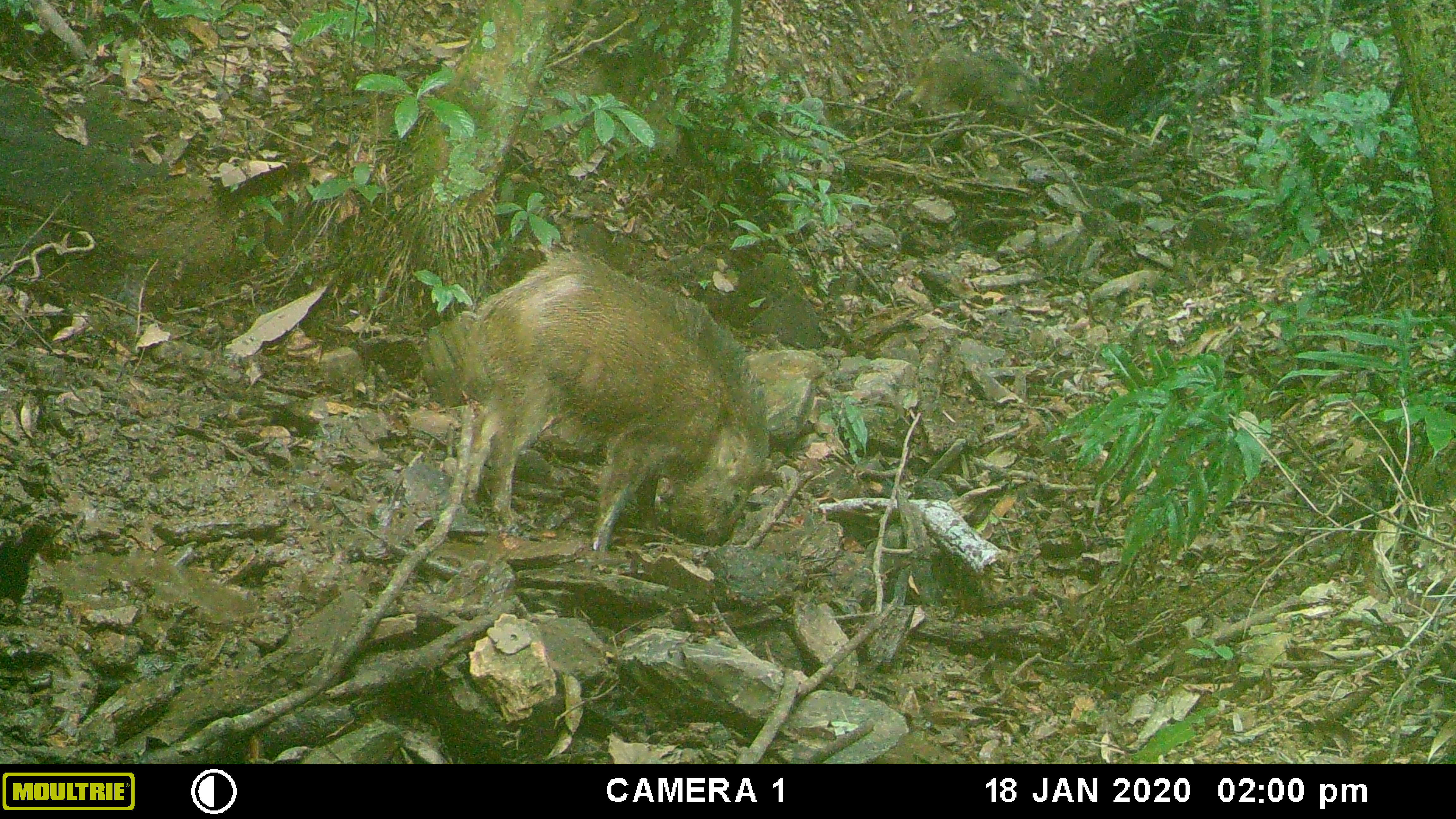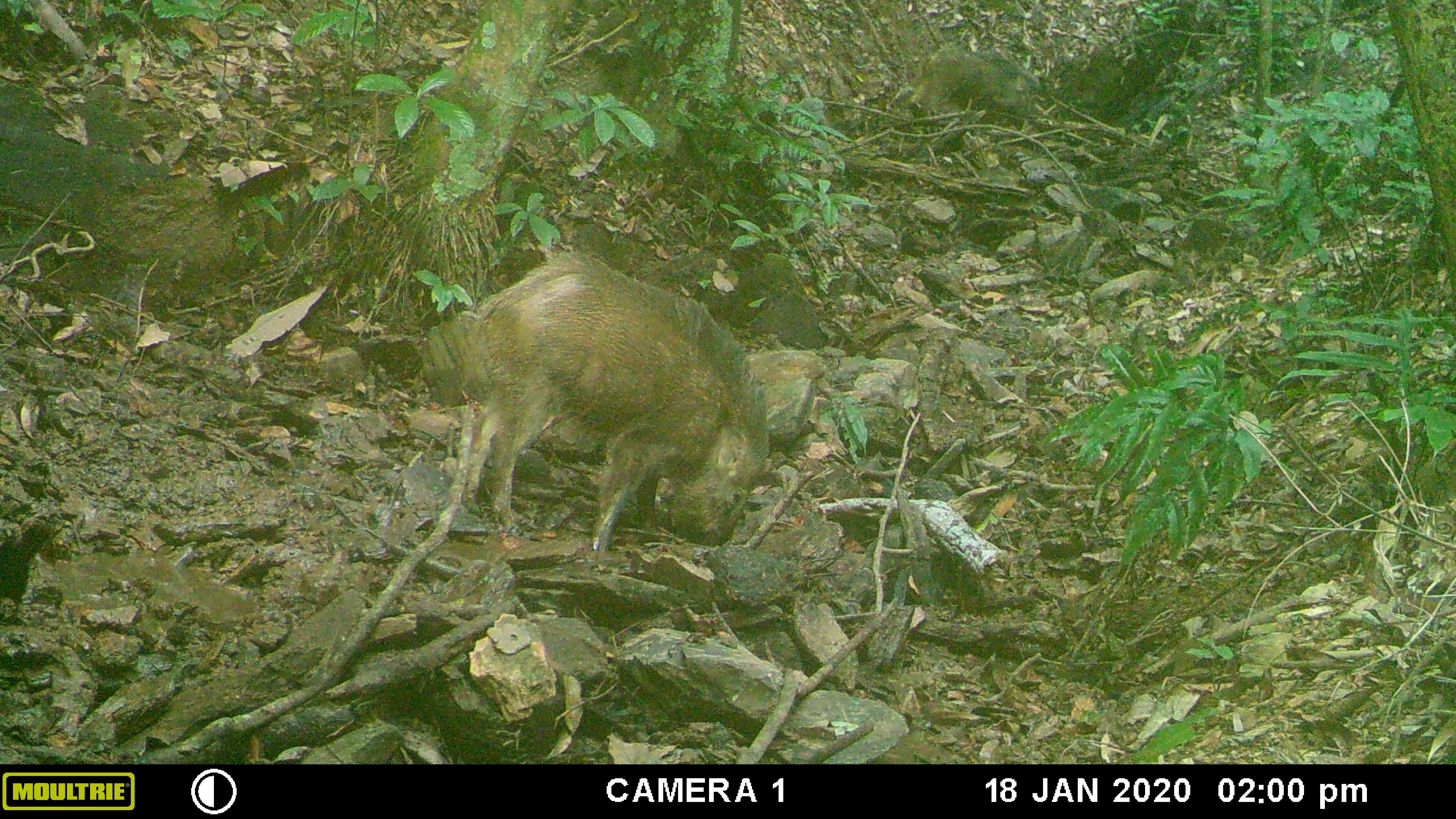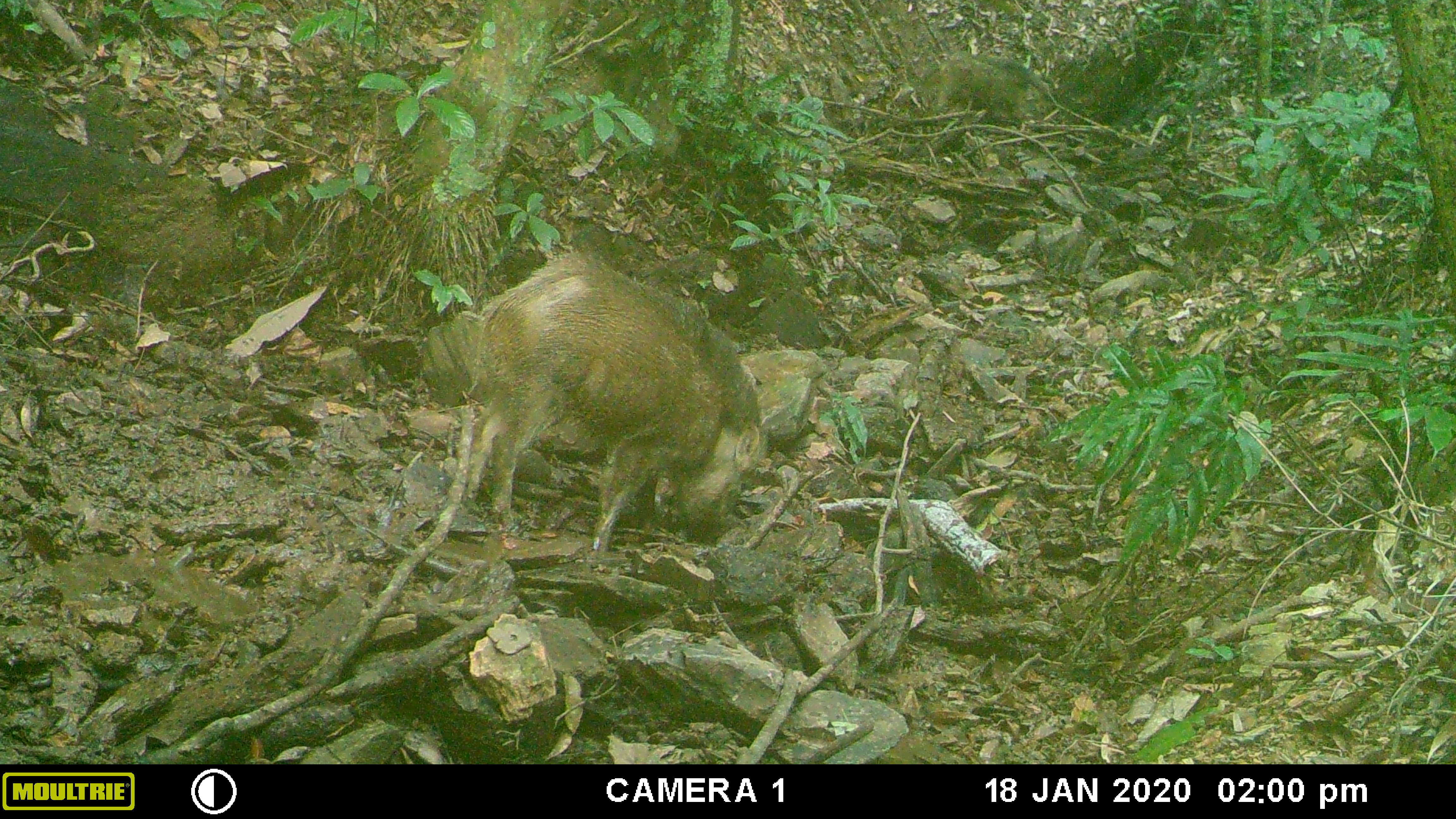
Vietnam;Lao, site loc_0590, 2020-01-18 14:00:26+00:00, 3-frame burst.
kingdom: Animalia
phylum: Chordata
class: Aves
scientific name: Aves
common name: bird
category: unidentified bird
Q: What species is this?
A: Unidentified bird (bird) (Aves).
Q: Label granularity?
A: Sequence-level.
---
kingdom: Animalia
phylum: Chordata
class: Mammalia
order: Artiodactyla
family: Suidae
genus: Sus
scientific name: Sus scrofa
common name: eurasian wild pig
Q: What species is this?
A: Eurasian wild pig (Sus scrofa).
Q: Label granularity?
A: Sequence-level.